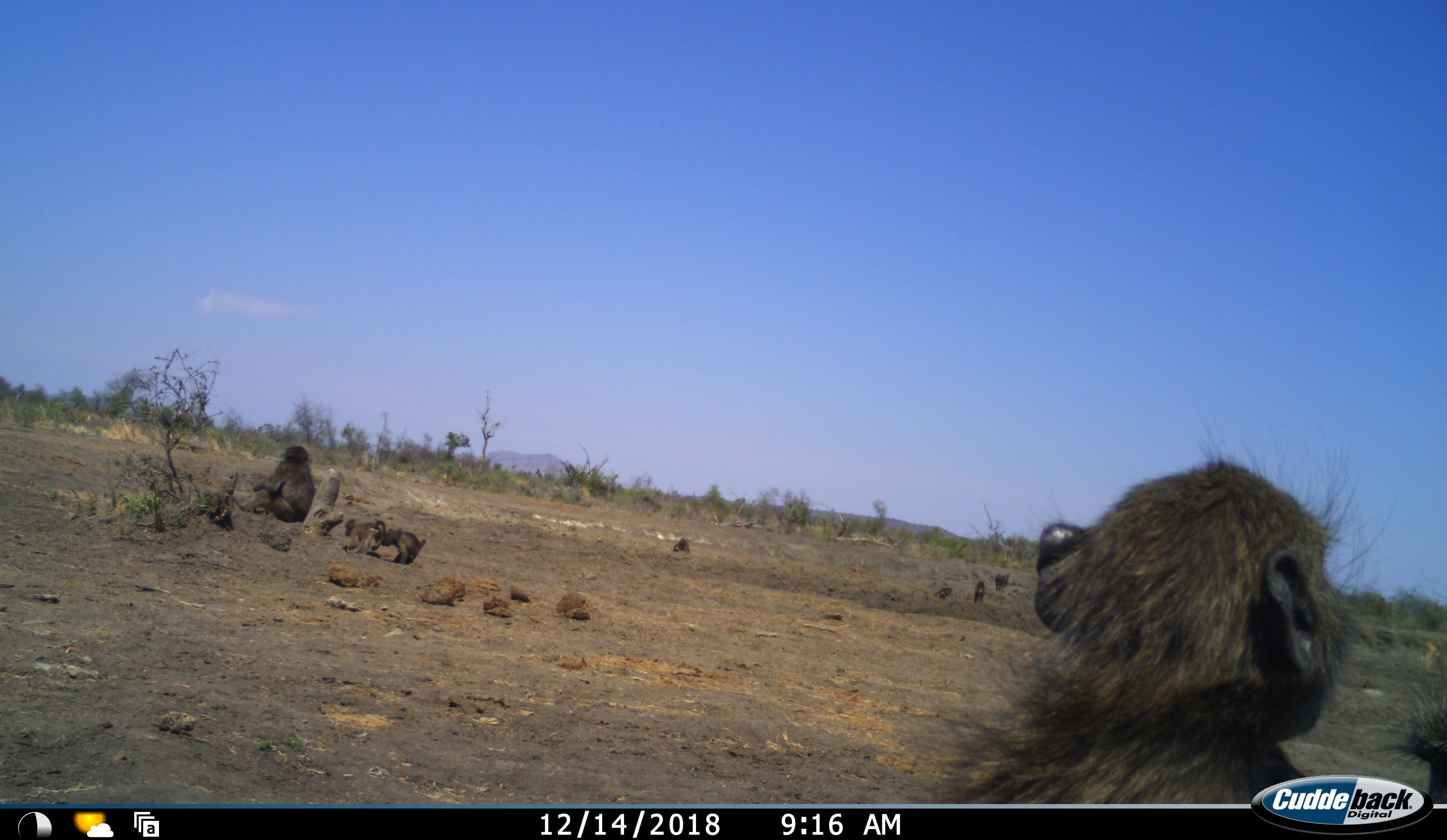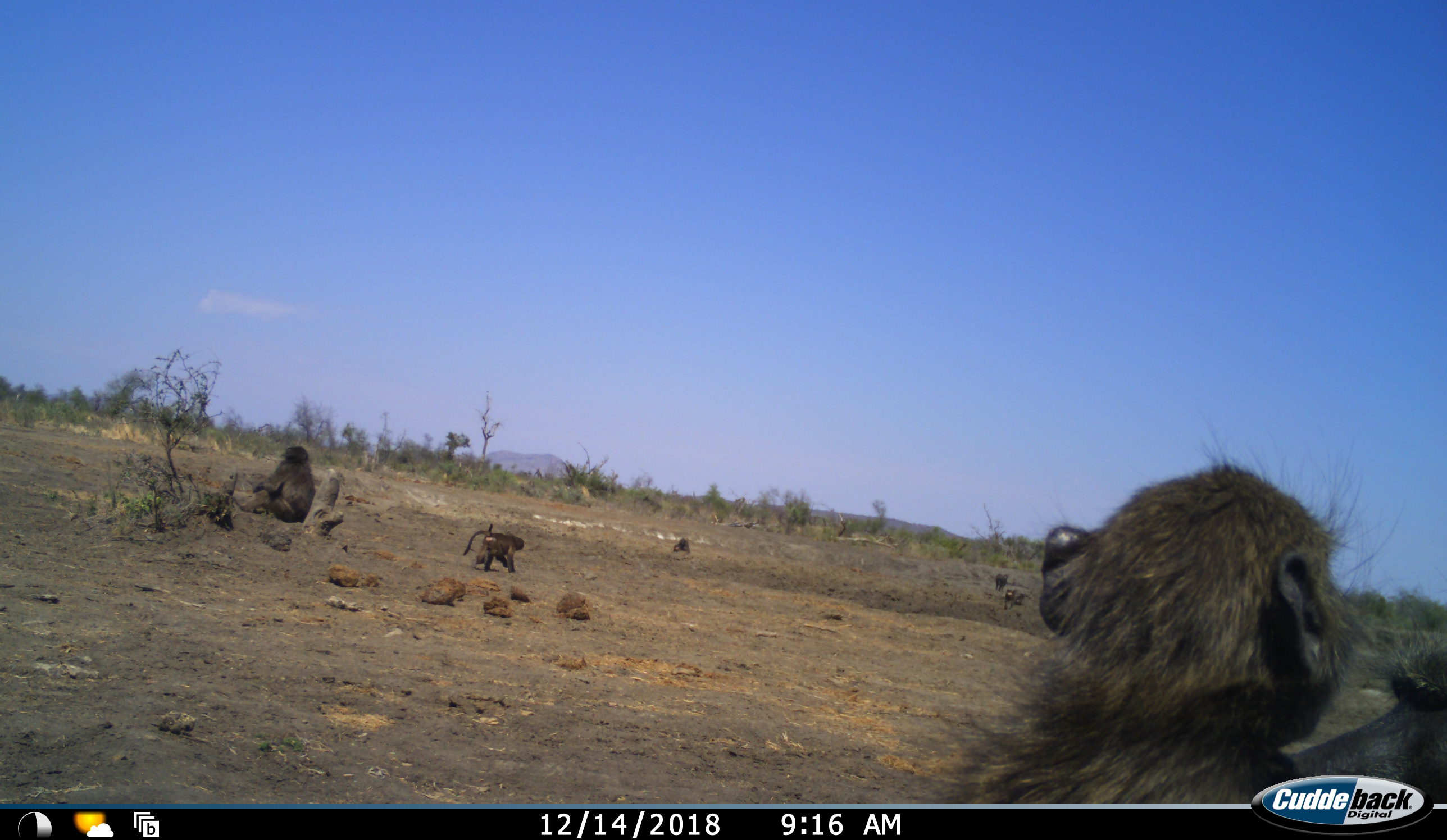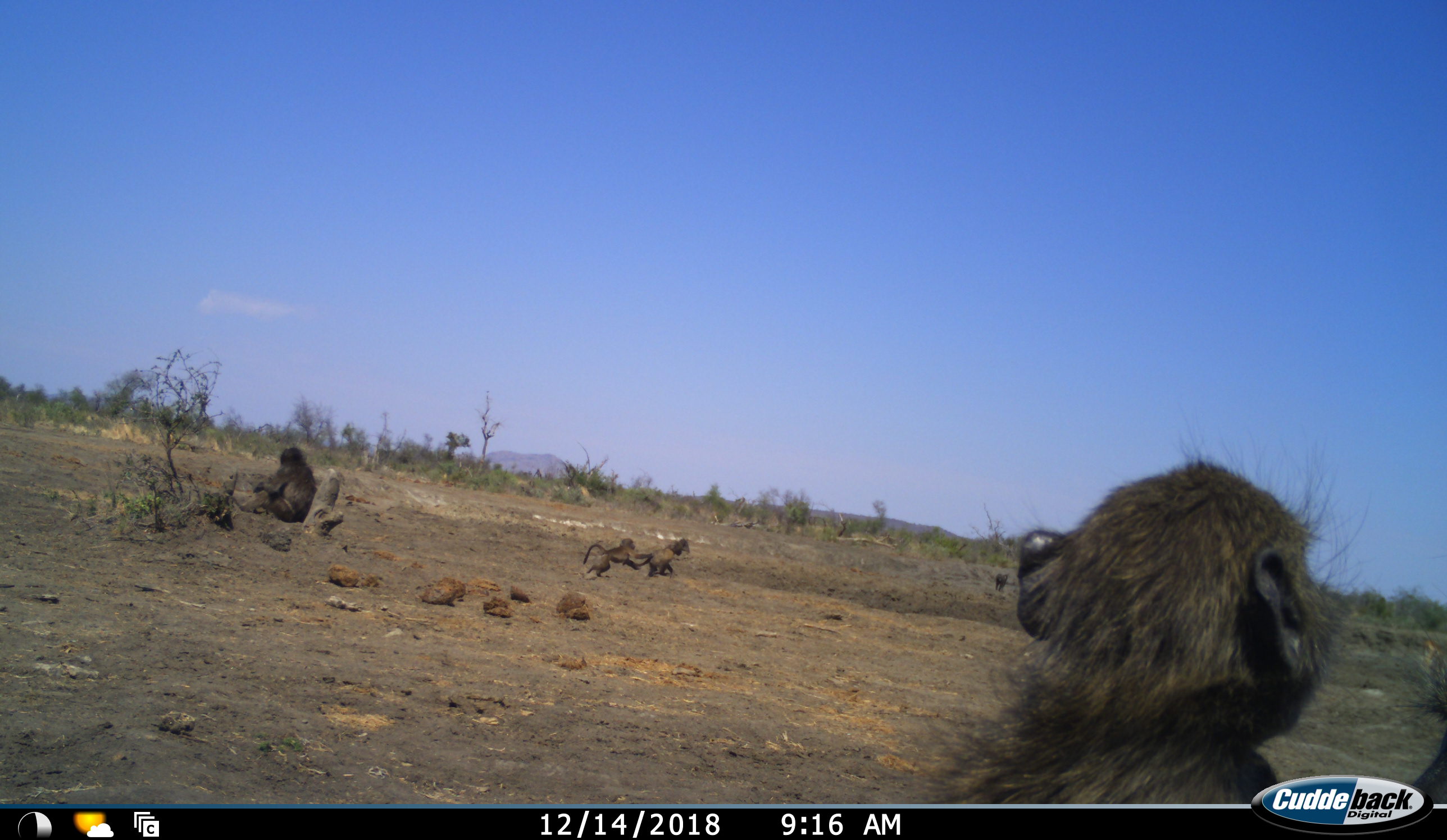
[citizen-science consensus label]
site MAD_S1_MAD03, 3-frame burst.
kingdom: Animalia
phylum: Chordata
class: Mammalia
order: Primates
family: Cercopithecidae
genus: Papio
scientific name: Papio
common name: baboon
Baboon (Papio), count 7. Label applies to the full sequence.